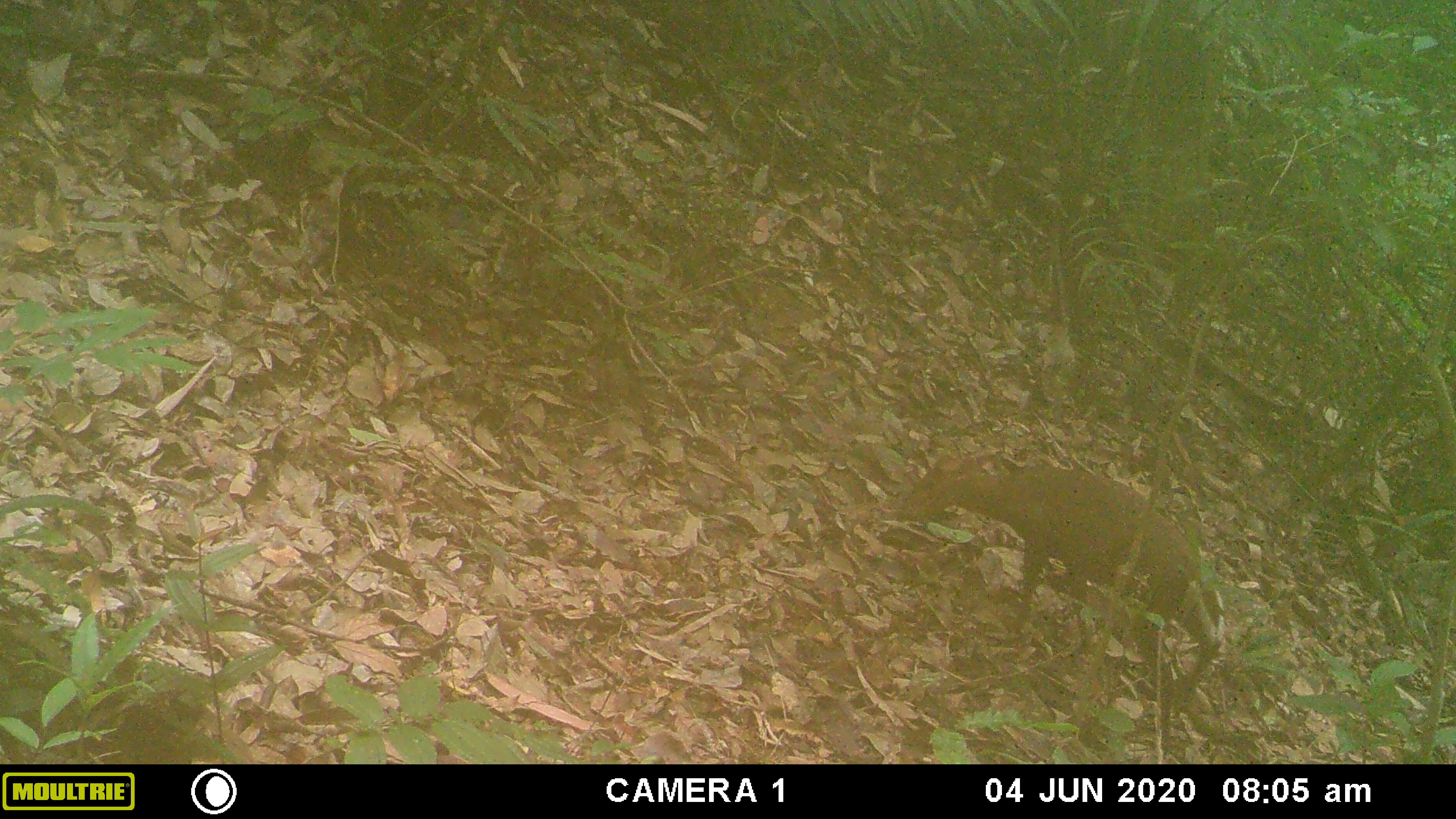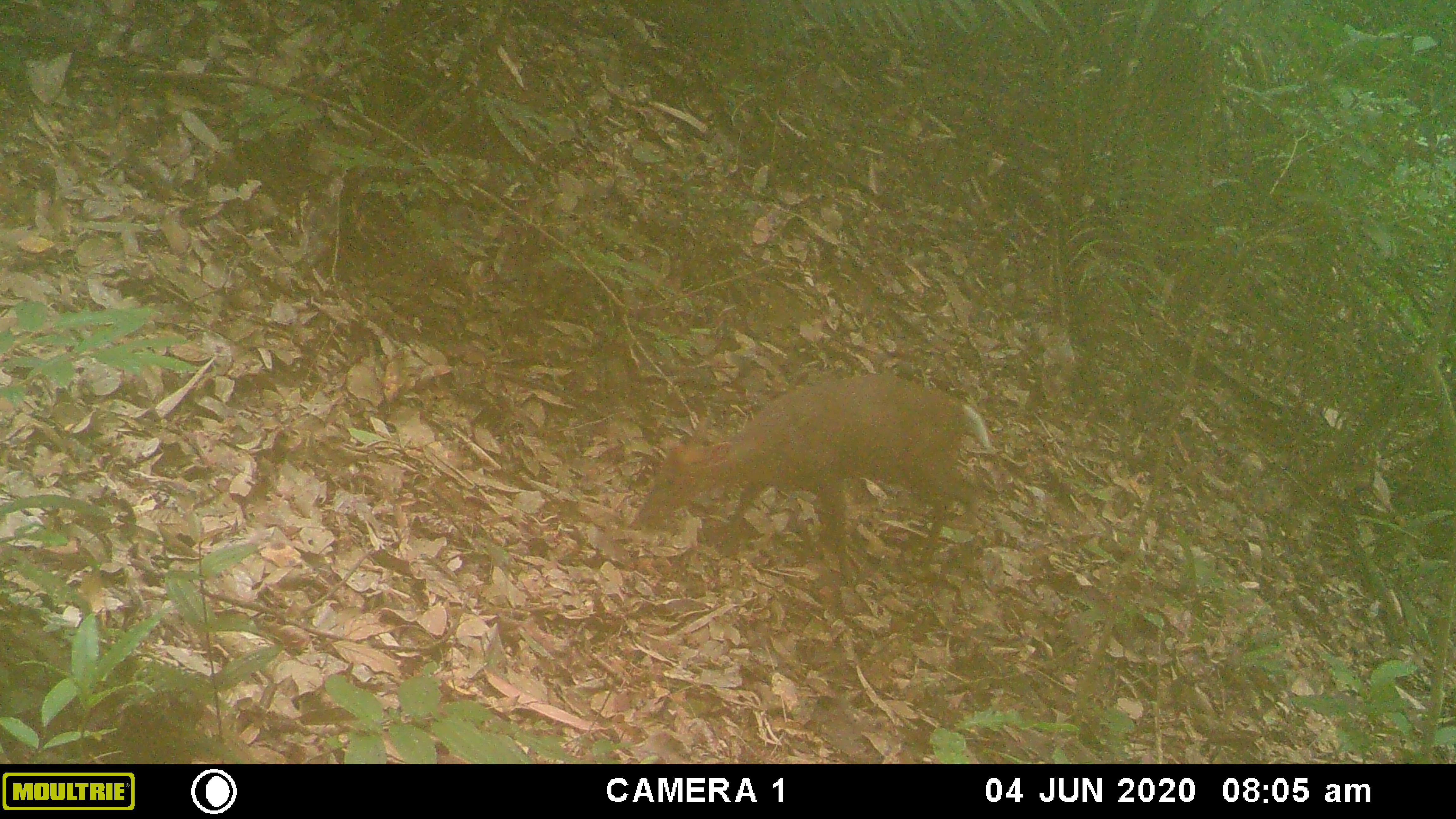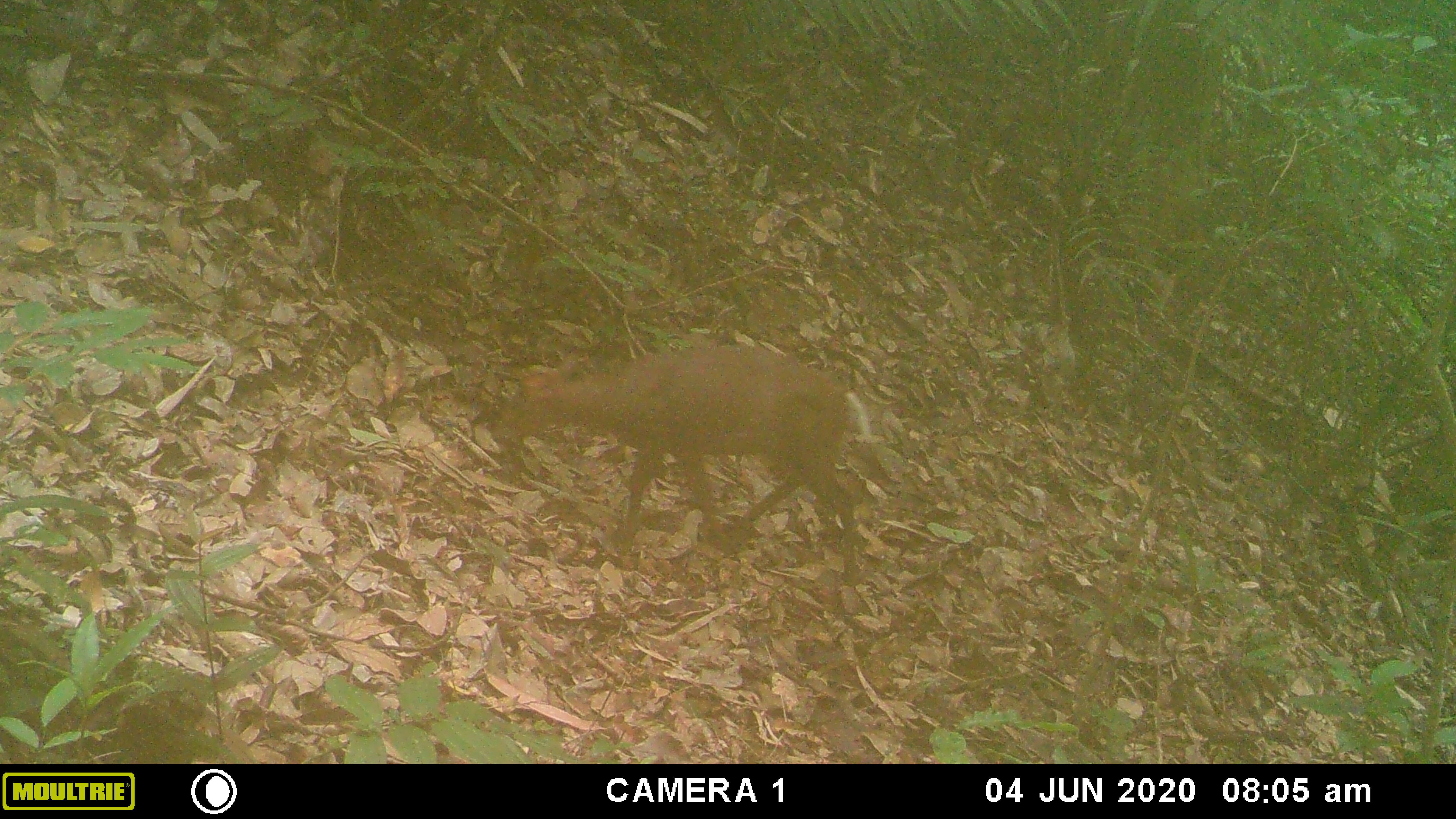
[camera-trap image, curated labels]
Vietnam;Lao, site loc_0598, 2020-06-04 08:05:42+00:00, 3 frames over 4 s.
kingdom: Animalia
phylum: Chordata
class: Mammalia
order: Artiodactyla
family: Cervidae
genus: Muntiacus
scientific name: Muntiacus rooseveltorum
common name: roosevelt's muntjac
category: roosevelts muntjac group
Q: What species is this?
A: Roosevelts muntjac group (roosevelt's muntjac) (Muntiacus rooseveltorum).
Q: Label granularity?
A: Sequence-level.